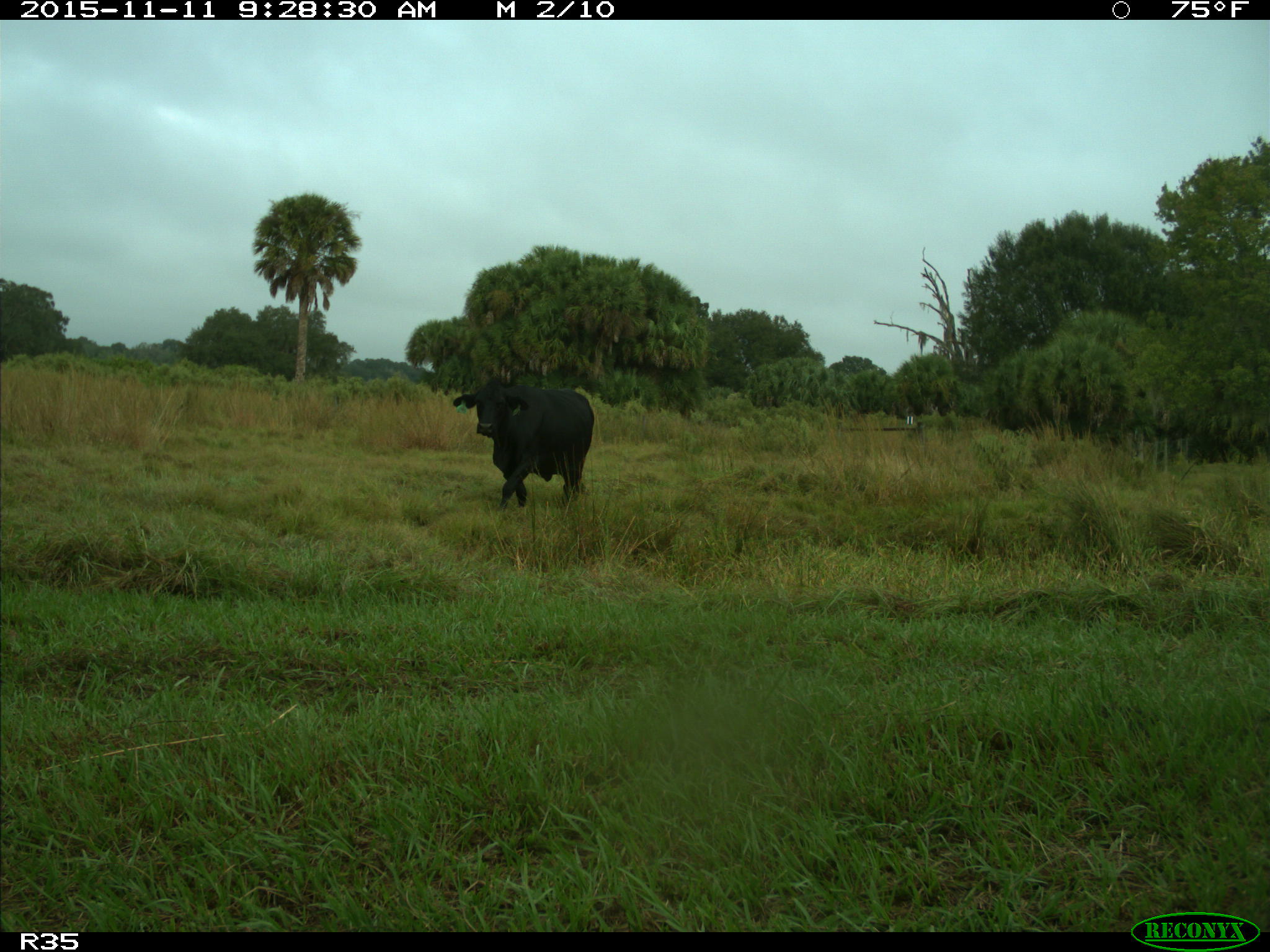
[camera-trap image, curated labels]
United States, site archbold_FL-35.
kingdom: Animalia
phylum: Chordata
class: Mammalia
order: Artiodactyla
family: Bovidae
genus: Bos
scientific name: Bos taurus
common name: domestic cow